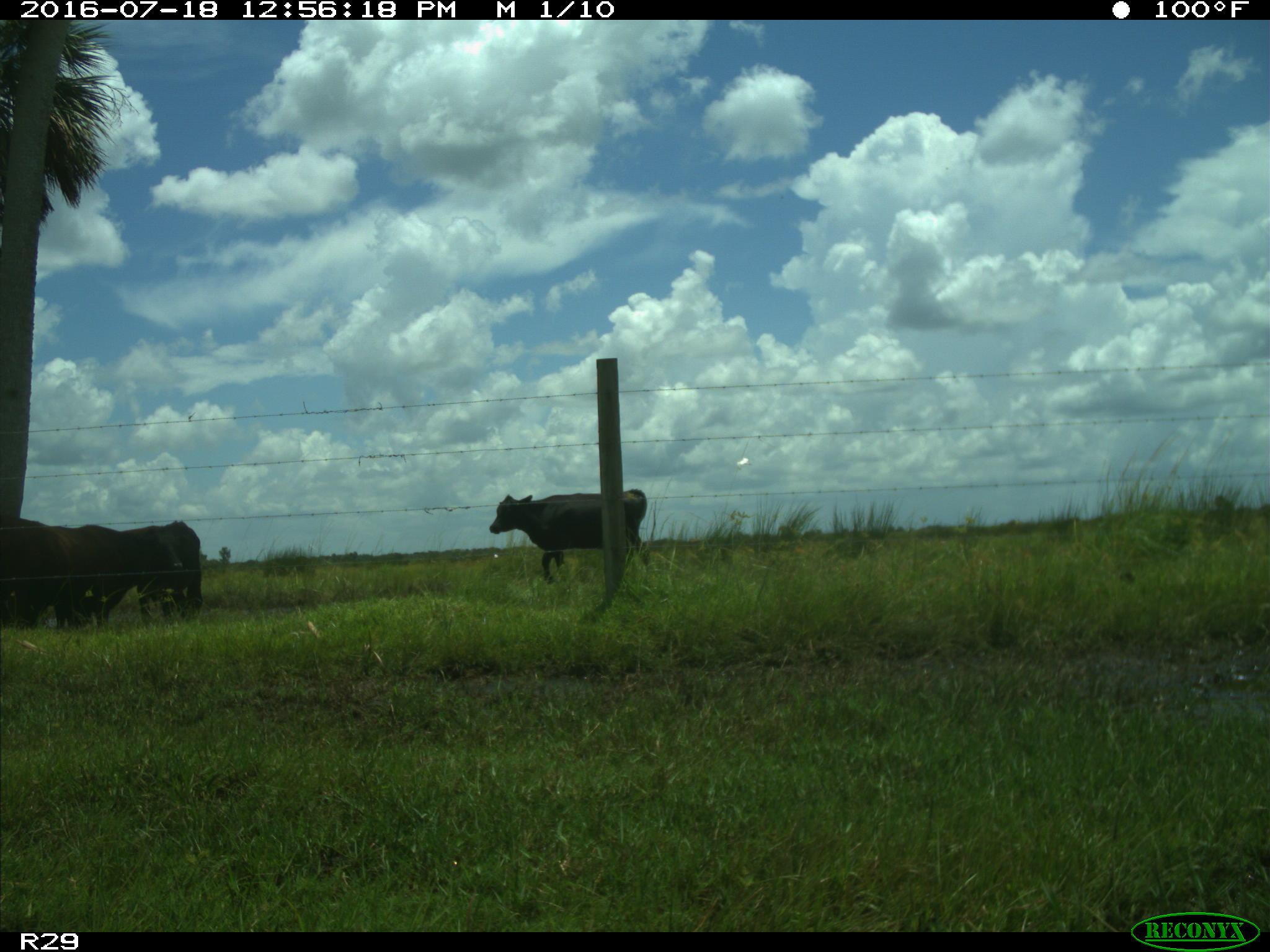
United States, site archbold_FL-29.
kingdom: Animalia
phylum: Chordata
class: Mammalia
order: Artiodactyla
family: Bovidae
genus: Bos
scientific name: Bos taurus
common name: domestic cow